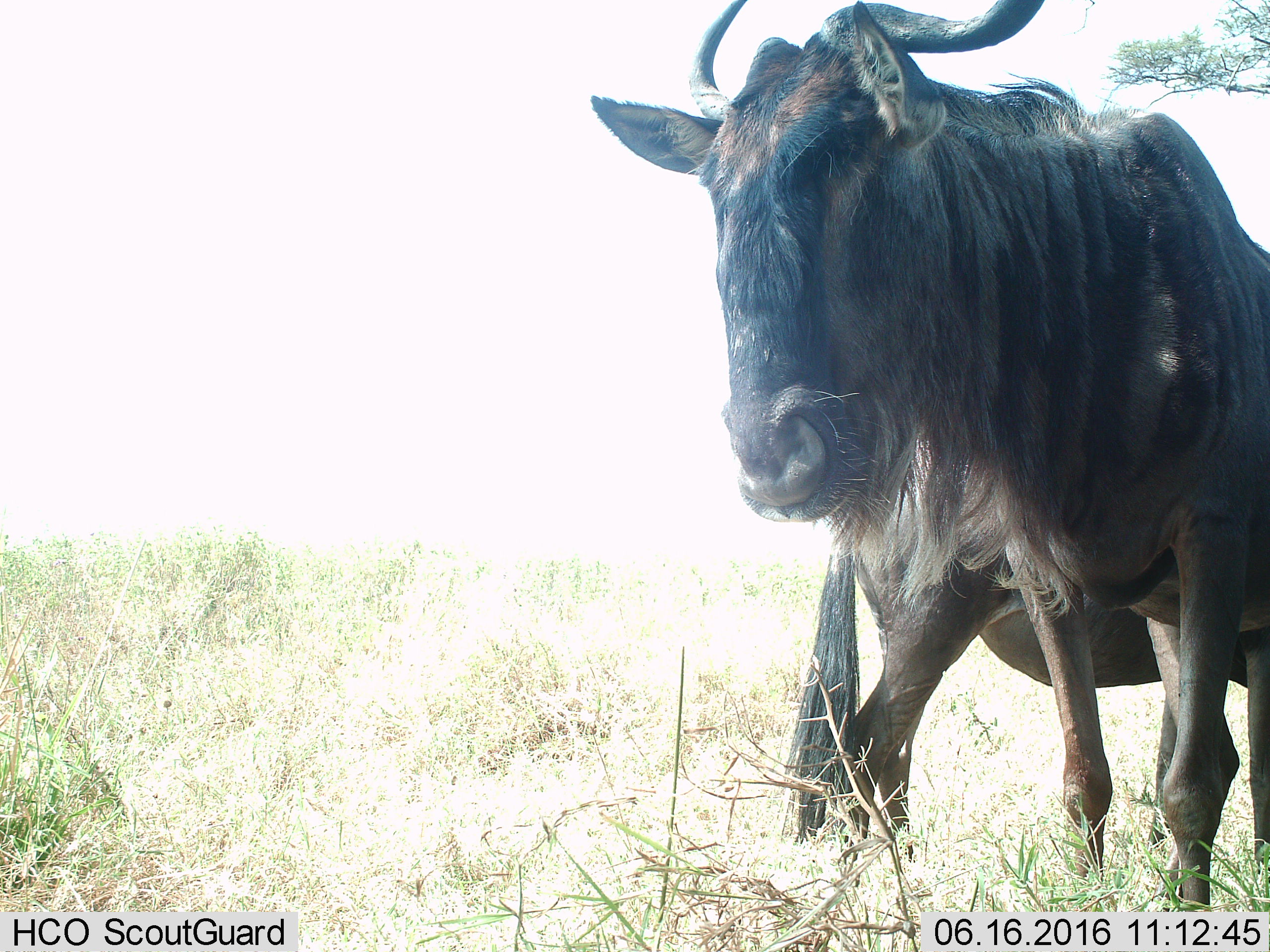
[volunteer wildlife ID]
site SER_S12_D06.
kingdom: Animalia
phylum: Chordata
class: Mammalia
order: Artiodactyla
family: Bovidae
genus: Connochaetes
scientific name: Connochaetes taurinus taurinus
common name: blue wildebeest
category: wildebeestblue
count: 2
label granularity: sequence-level